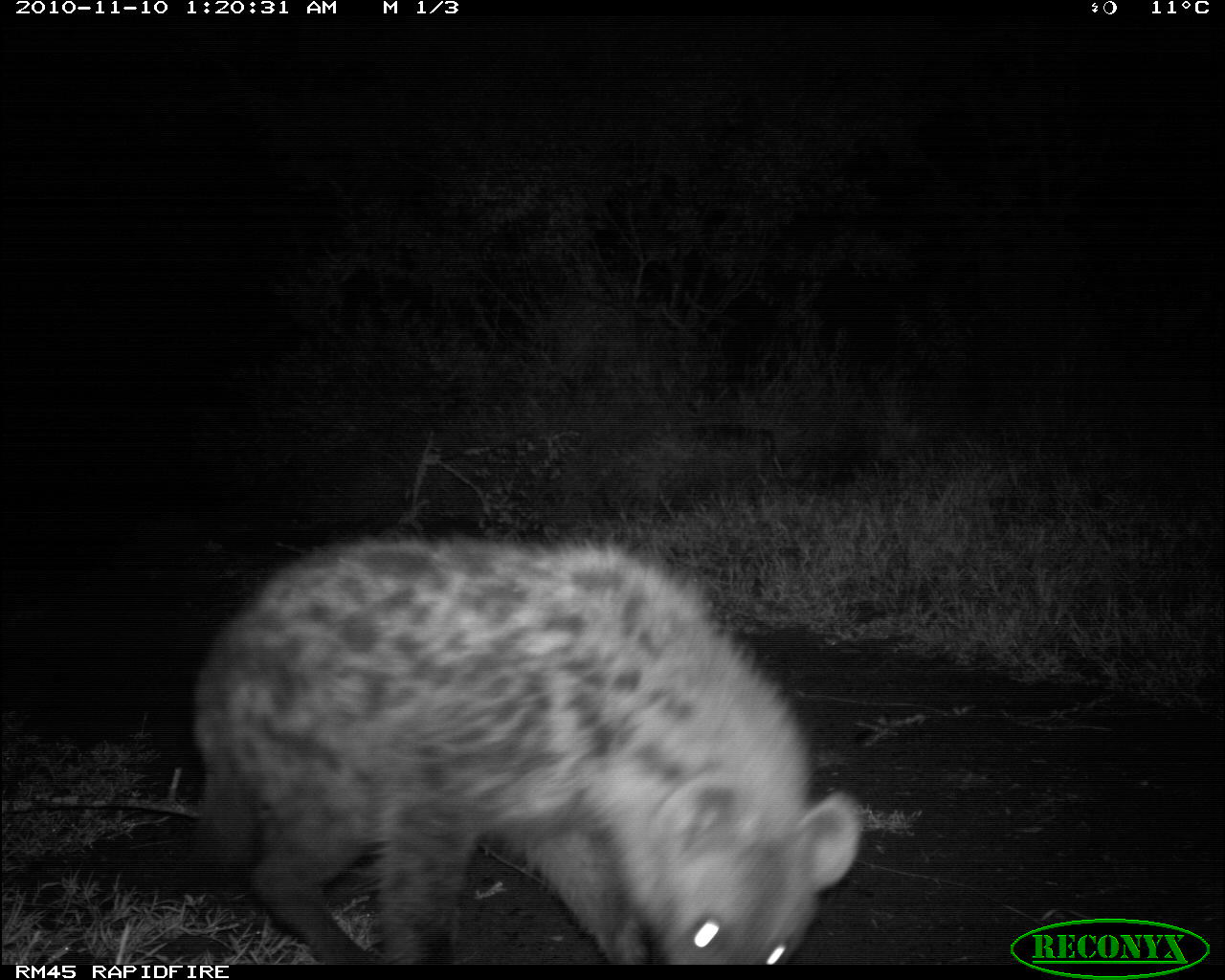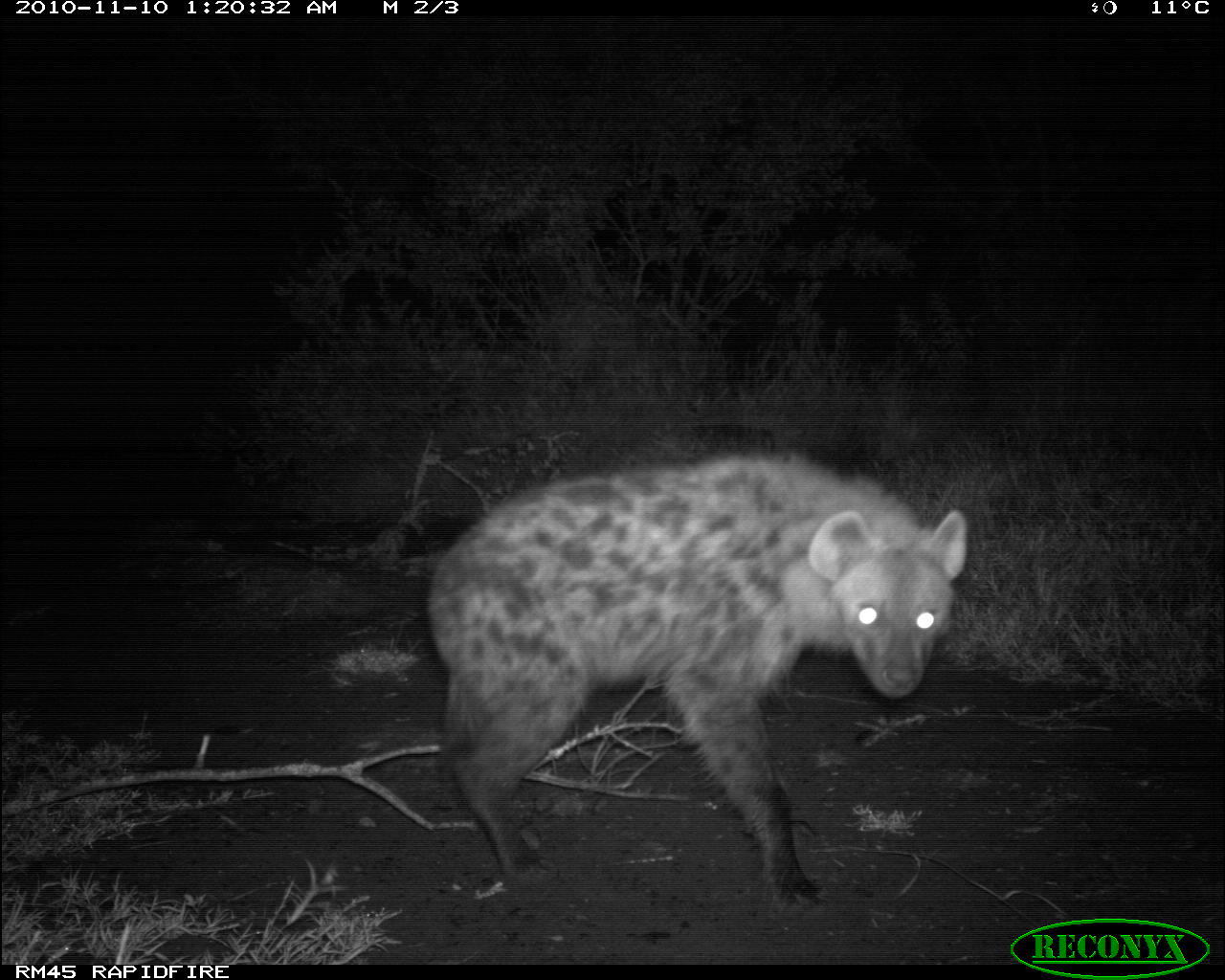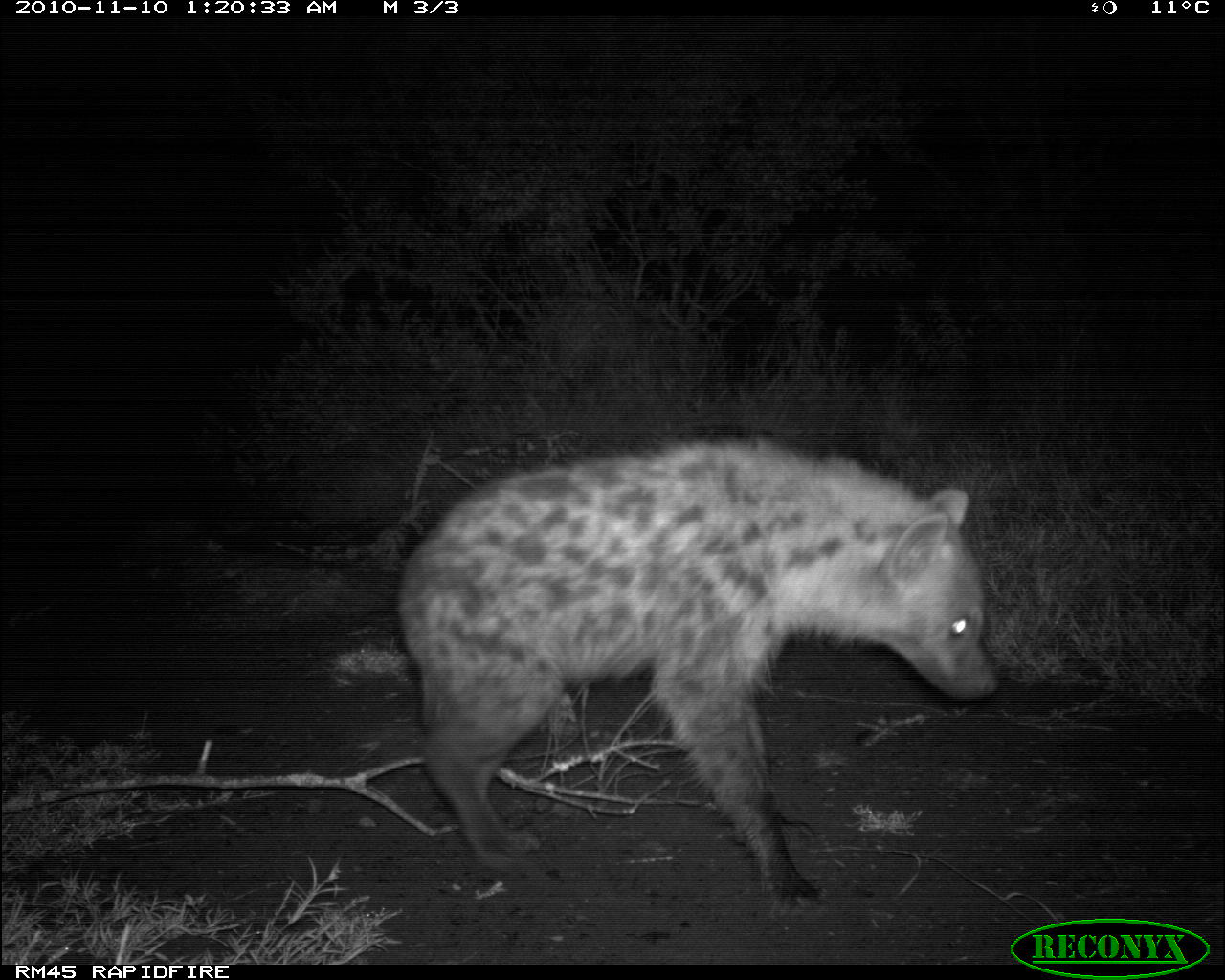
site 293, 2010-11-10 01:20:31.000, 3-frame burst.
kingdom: Animalia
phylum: Chordata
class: Mammalia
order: Carnivora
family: Hyaenidae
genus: Crocuta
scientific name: Crocuta crocuta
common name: spotted hyena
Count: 1.